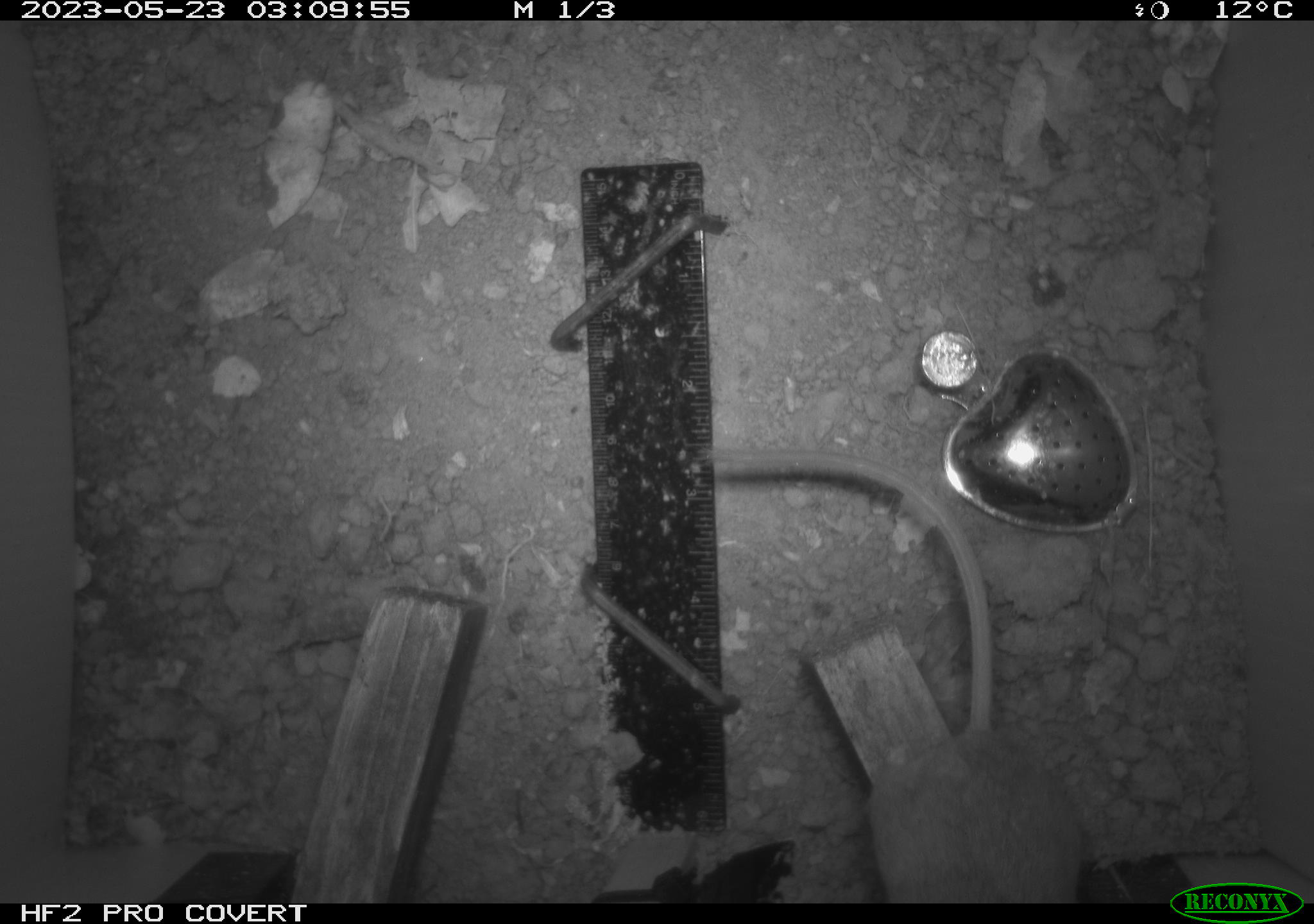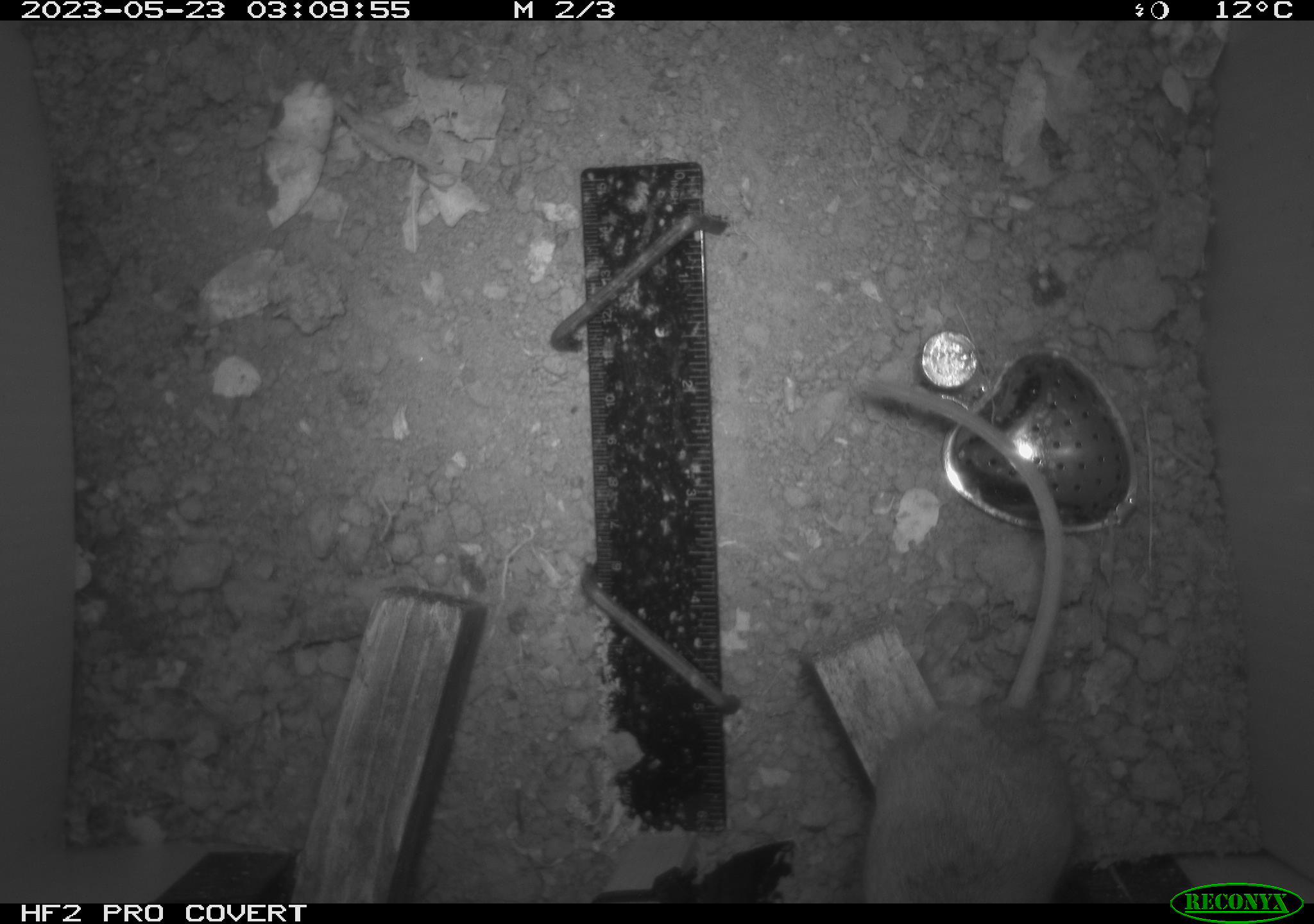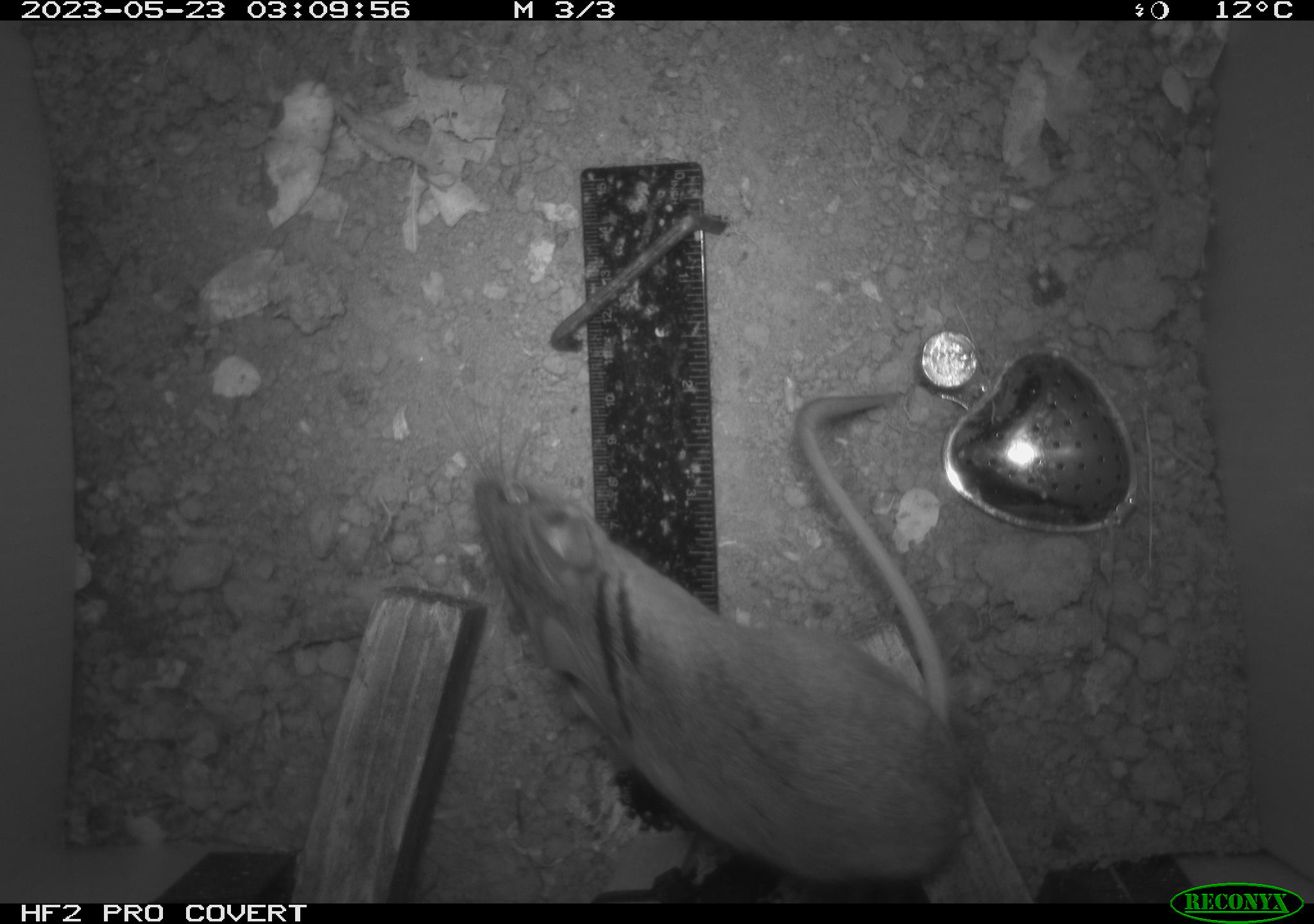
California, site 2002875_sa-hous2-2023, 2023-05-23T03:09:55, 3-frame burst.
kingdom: Animalia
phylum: Chordata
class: Mammalia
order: Rodentia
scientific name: Rodentia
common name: mouse species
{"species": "mouse species (Rodentia)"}